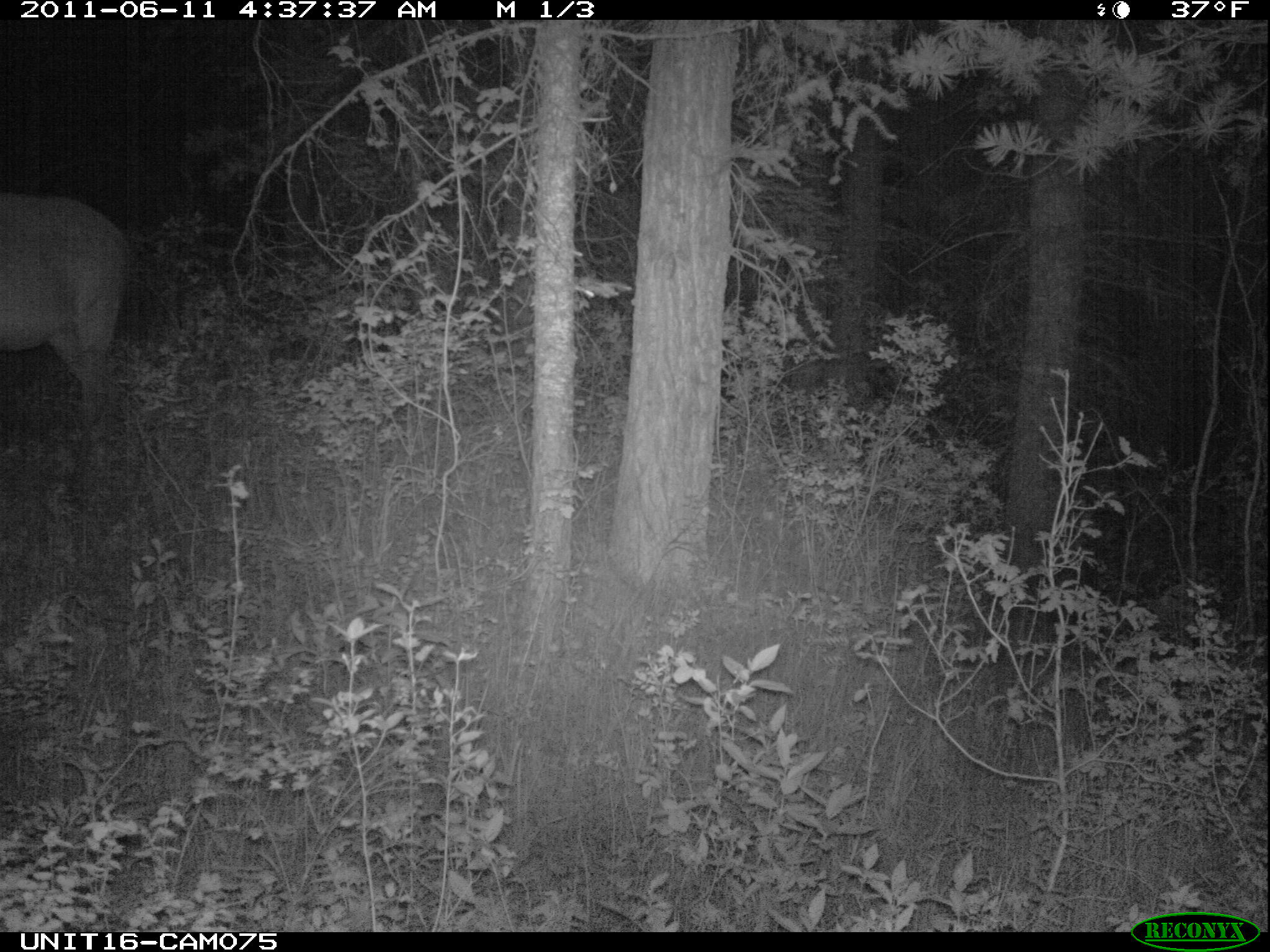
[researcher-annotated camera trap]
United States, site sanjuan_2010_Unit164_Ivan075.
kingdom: Animalia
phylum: Chordata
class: Mammalia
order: Artiodactyla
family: Cervidae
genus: Cervus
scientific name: Cervus elaphus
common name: red deer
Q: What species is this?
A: Cervus elaphus (red deer).